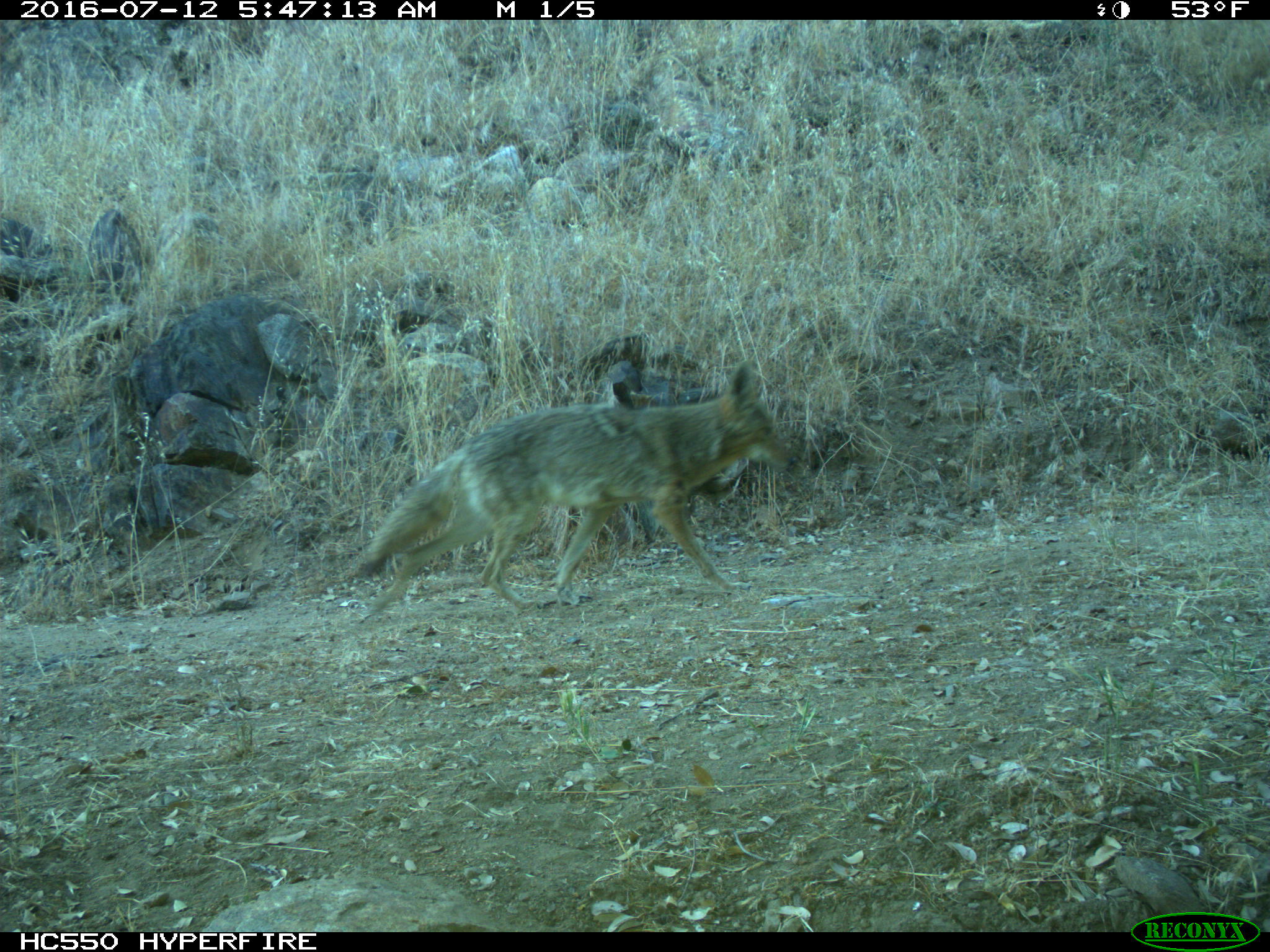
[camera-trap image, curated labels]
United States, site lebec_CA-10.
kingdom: Animalia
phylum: Chordata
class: Mammalia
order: Carnivora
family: Canidae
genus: Canis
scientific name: Canis latrans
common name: coyote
Canis latrans (coyote).